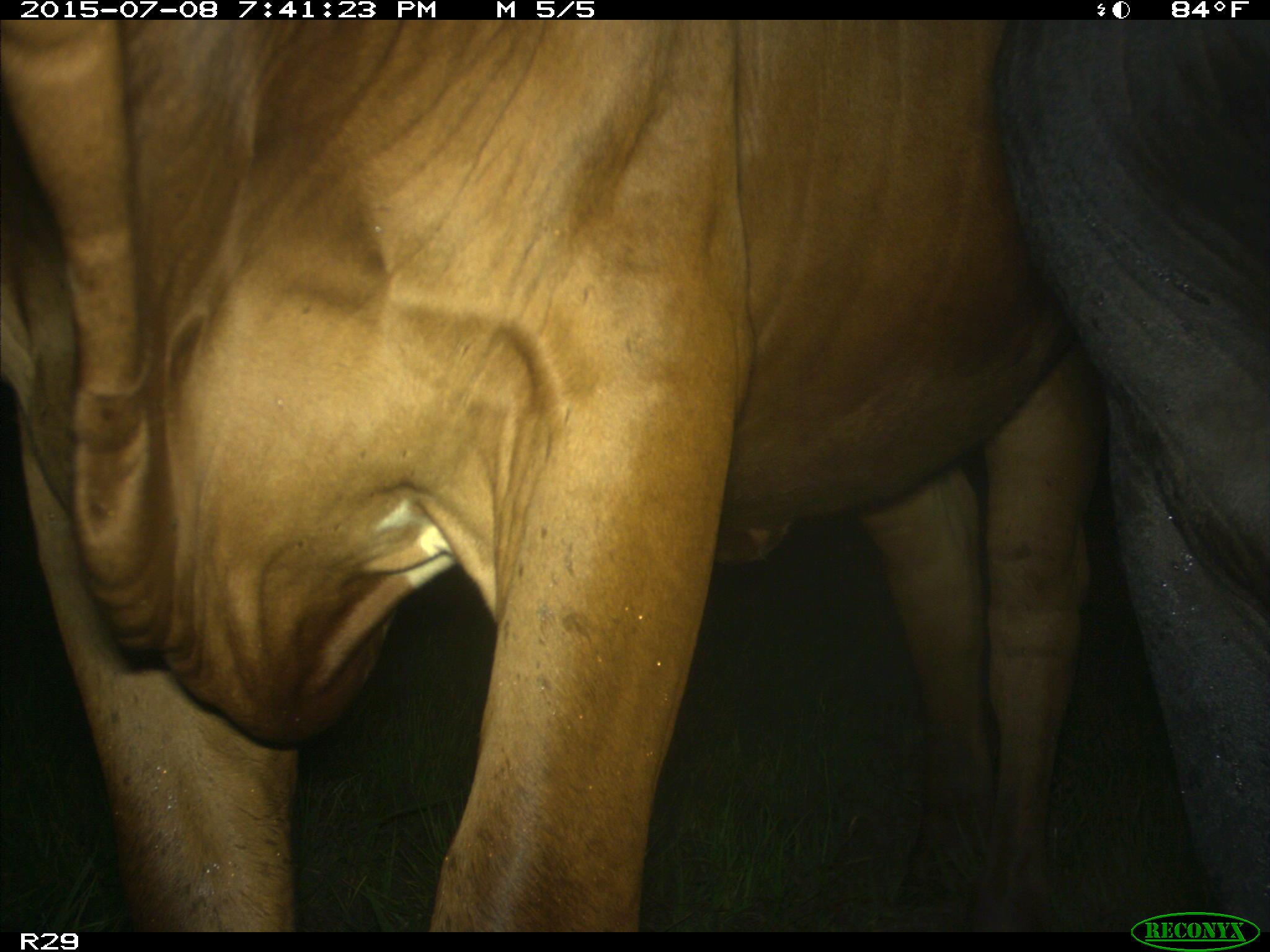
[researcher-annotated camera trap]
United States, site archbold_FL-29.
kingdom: Animalia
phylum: Chordata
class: Mammalia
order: Artiodactyla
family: Bovidae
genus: Bos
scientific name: Bos taurus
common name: domestic cow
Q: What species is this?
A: Bos taurus (domestic cow).